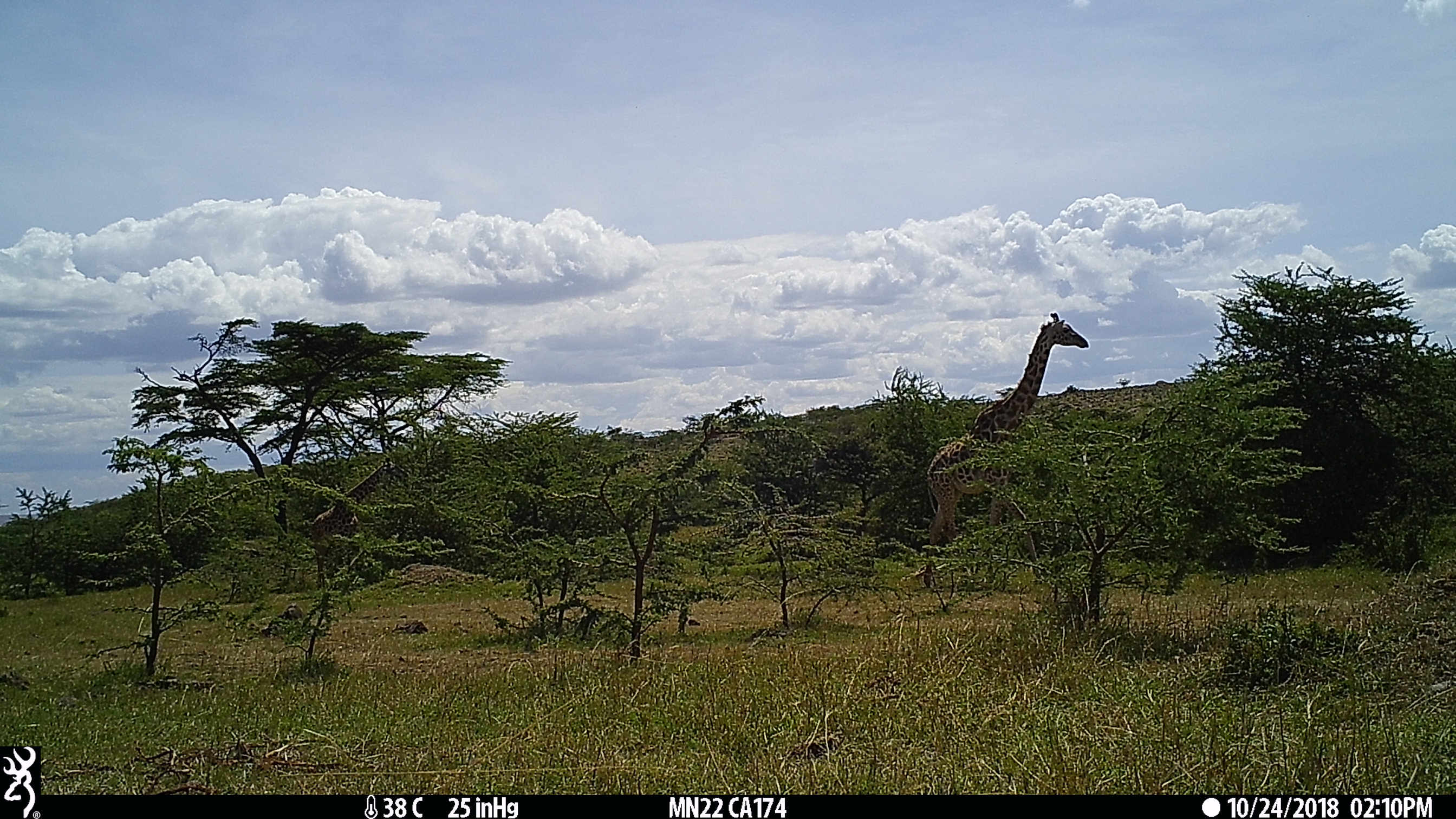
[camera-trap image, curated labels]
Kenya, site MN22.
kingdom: Animalia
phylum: Chordata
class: Mammalia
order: Artiodactyla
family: Giraffidae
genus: Giraffa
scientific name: Giraffa camelopardalis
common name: northern giraffe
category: giraffe